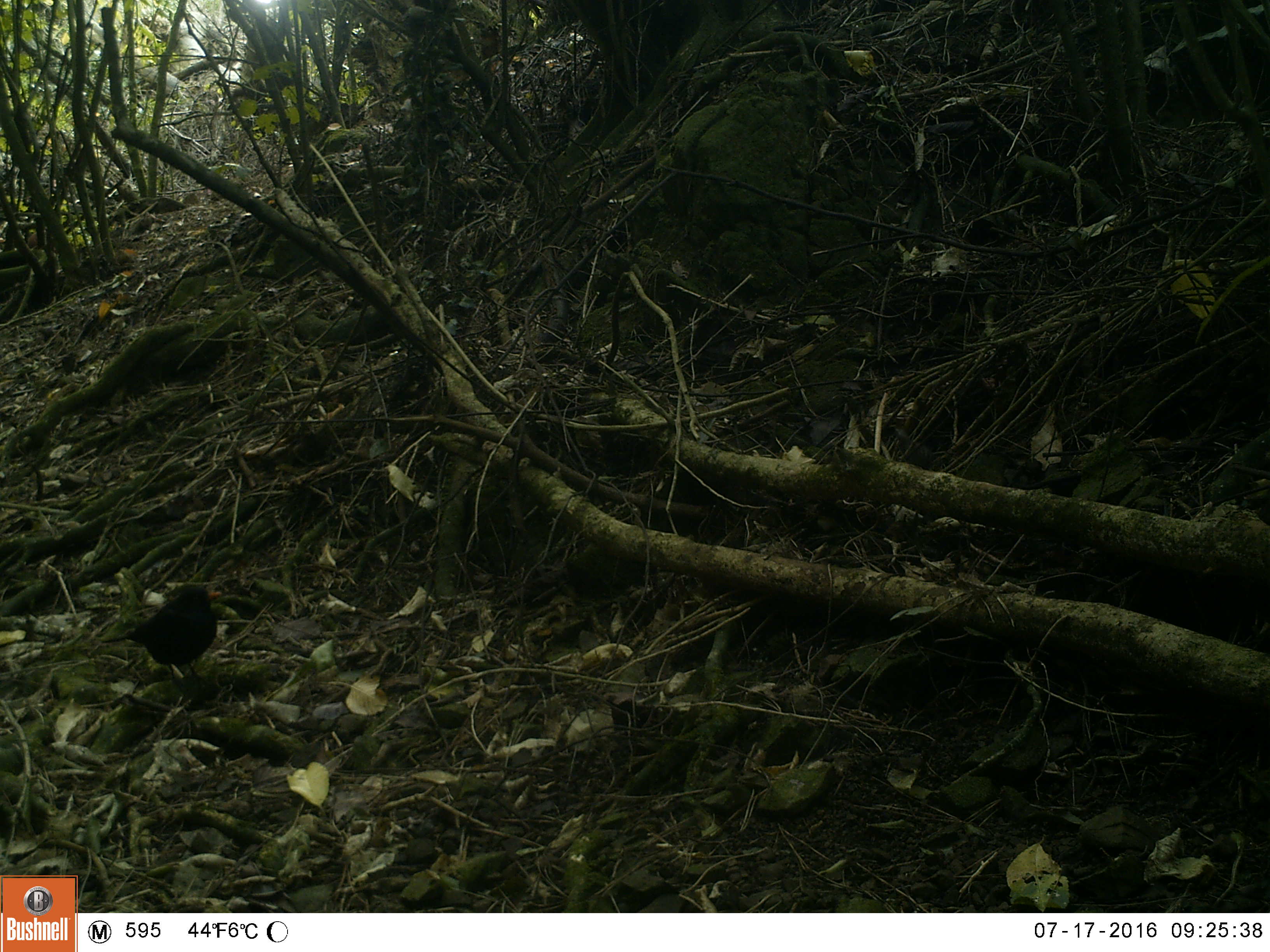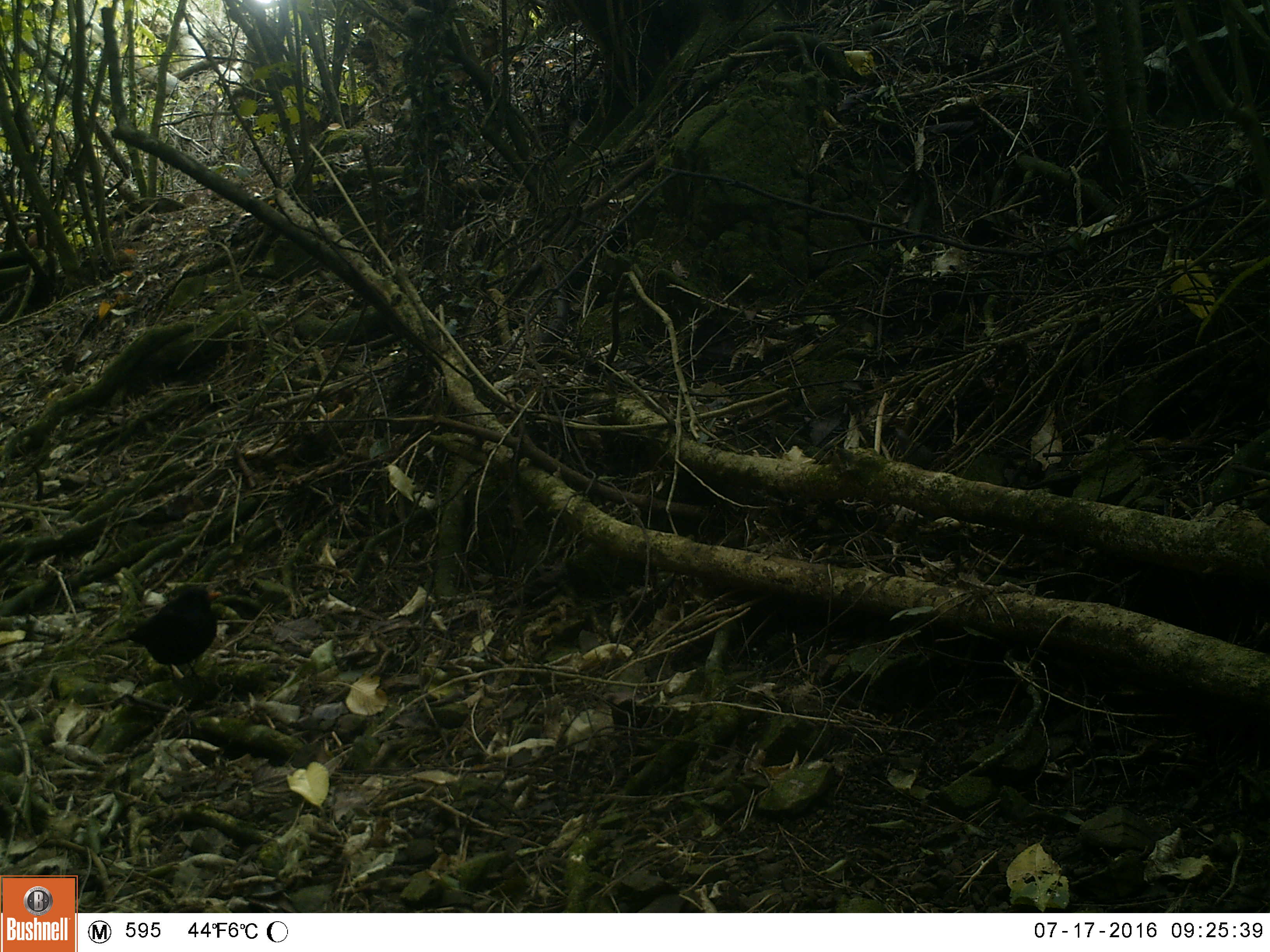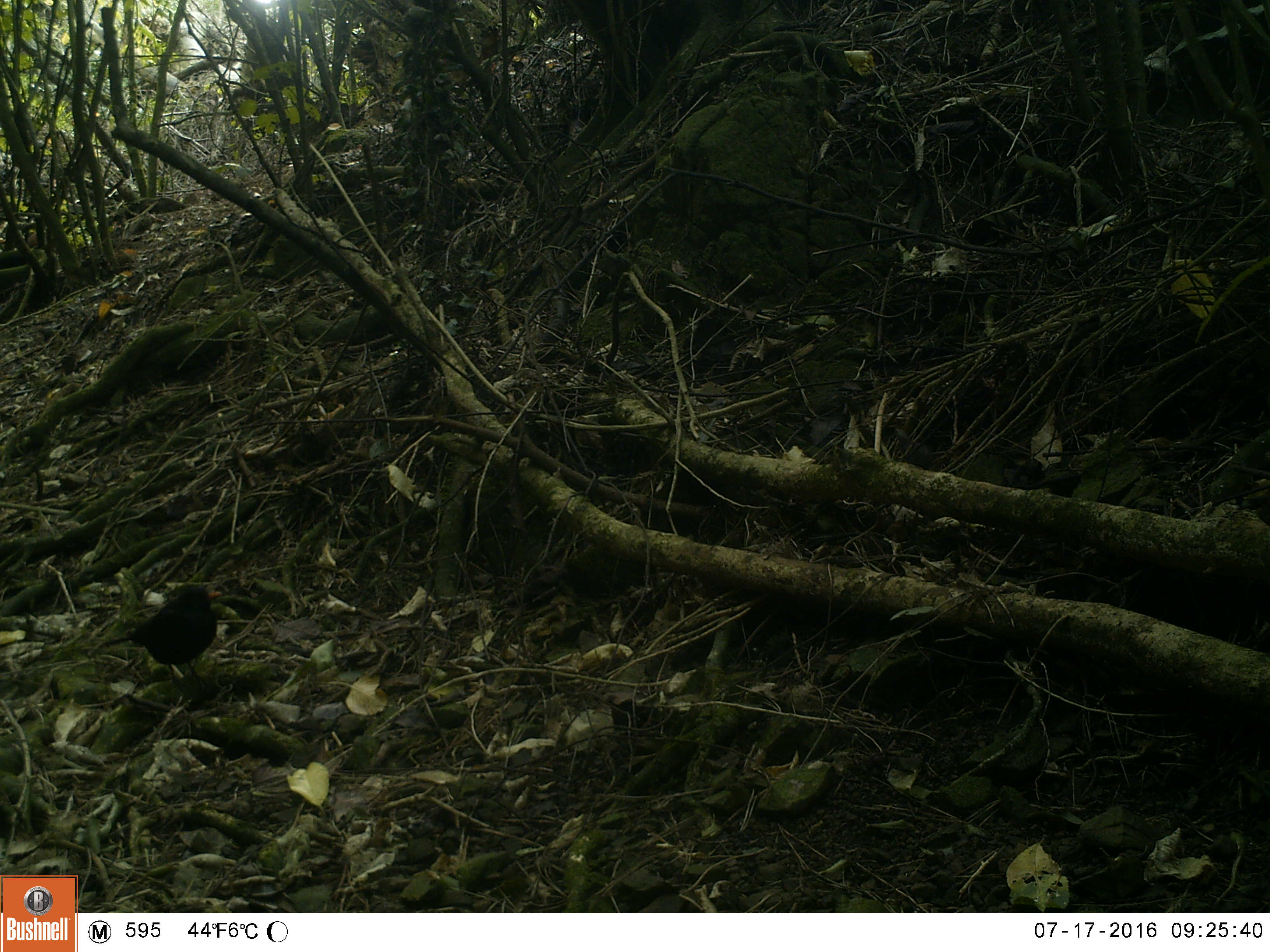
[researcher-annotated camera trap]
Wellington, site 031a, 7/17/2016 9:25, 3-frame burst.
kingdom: Animalia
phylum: Chordata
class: Aves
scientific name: Aves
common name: bird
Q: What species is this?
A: Bird (Aves).